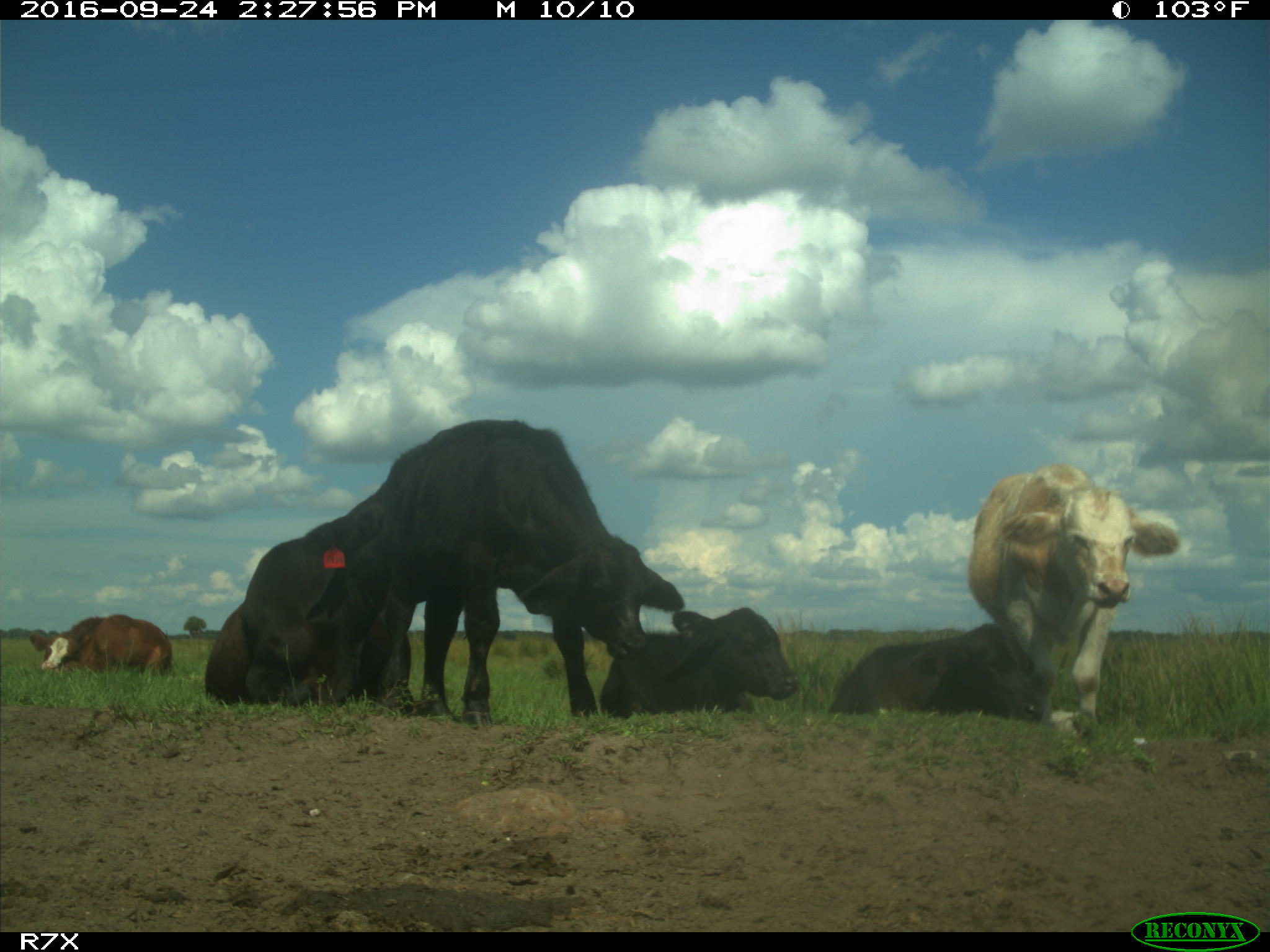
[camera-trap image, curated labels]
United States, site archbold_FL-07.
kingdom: Animalia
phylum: Chordata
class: Mammalia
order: Artiodactyla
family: Bovidae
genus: Bos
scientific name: Bos taurus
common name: domestic cow